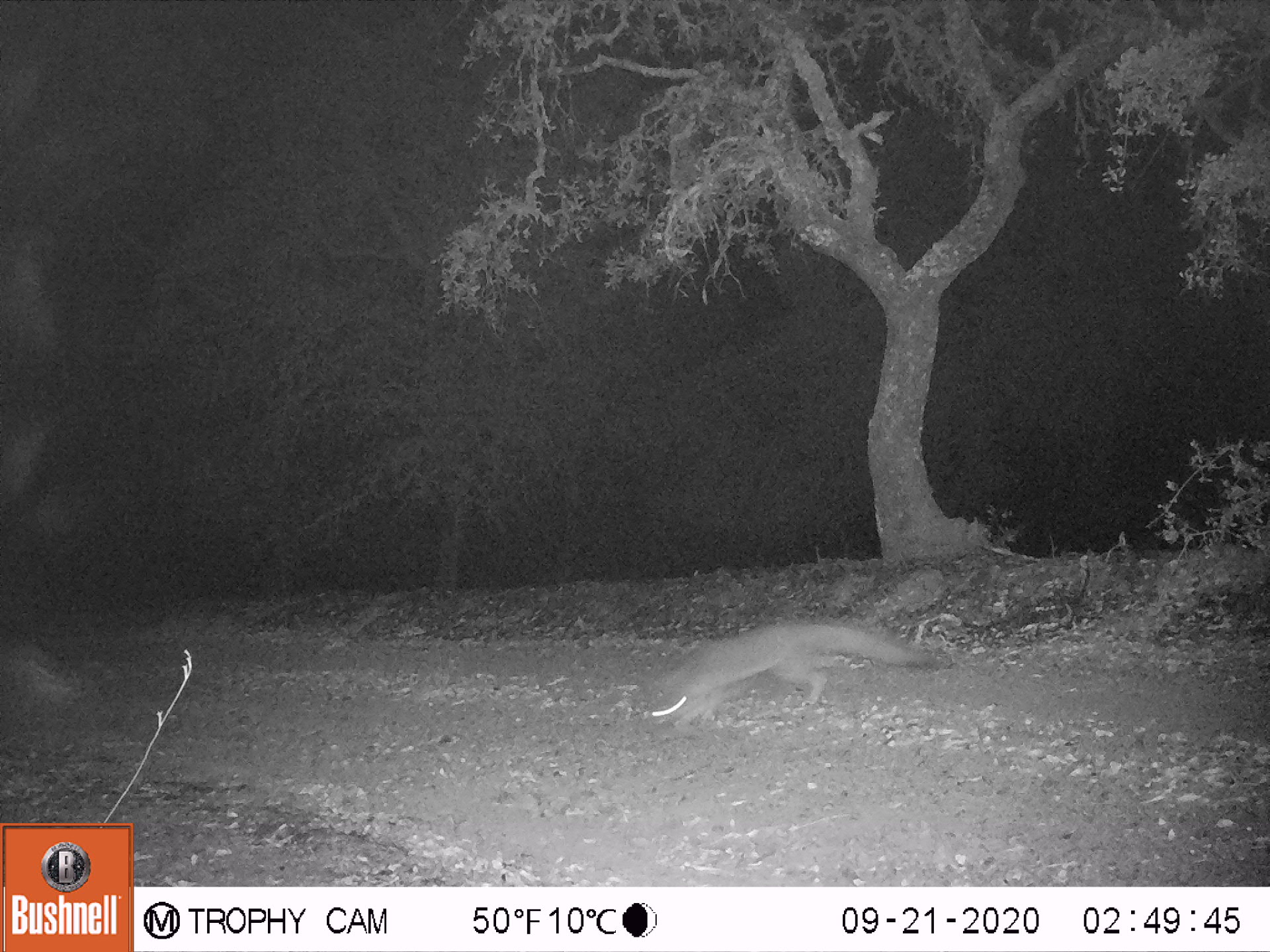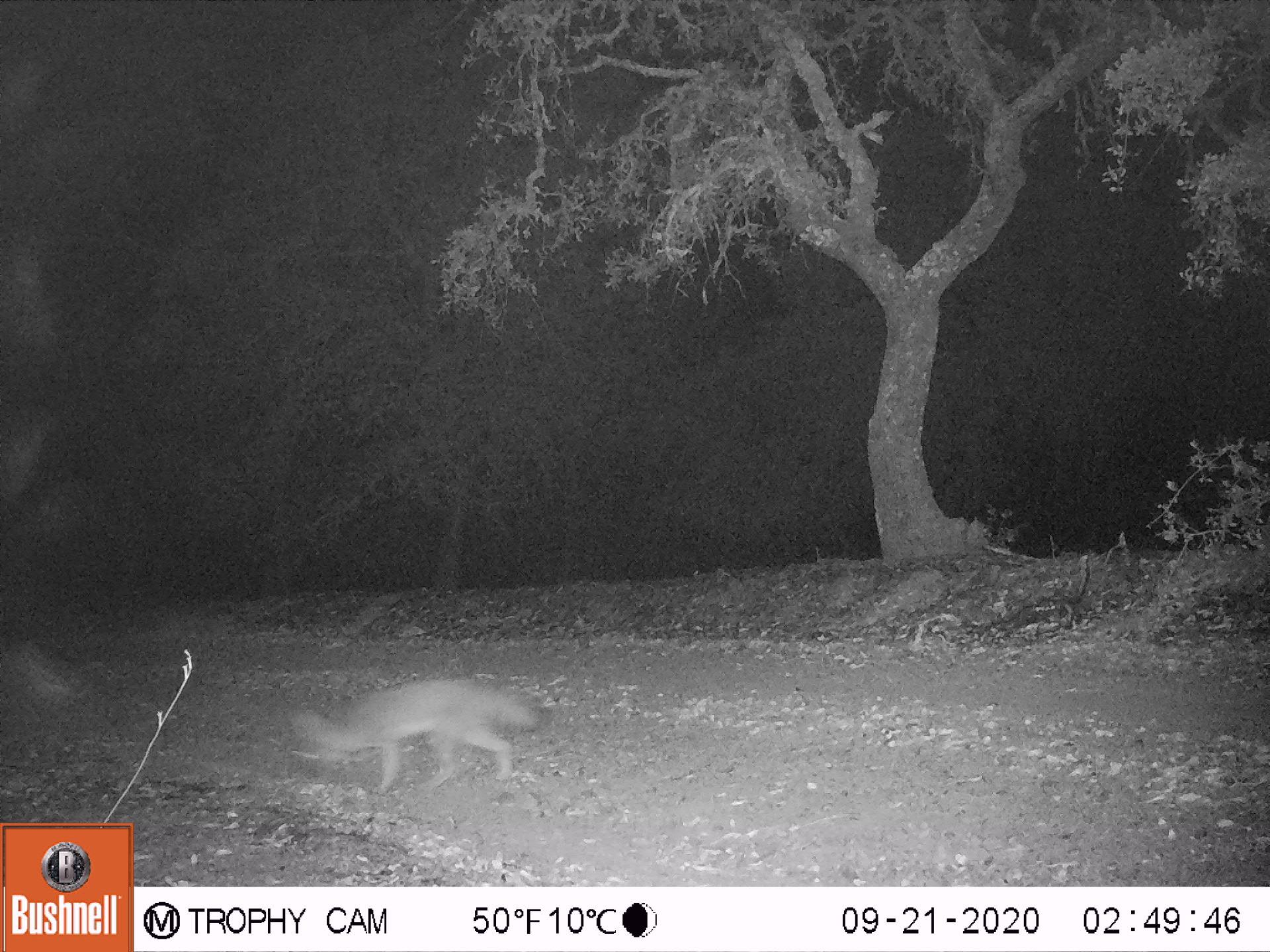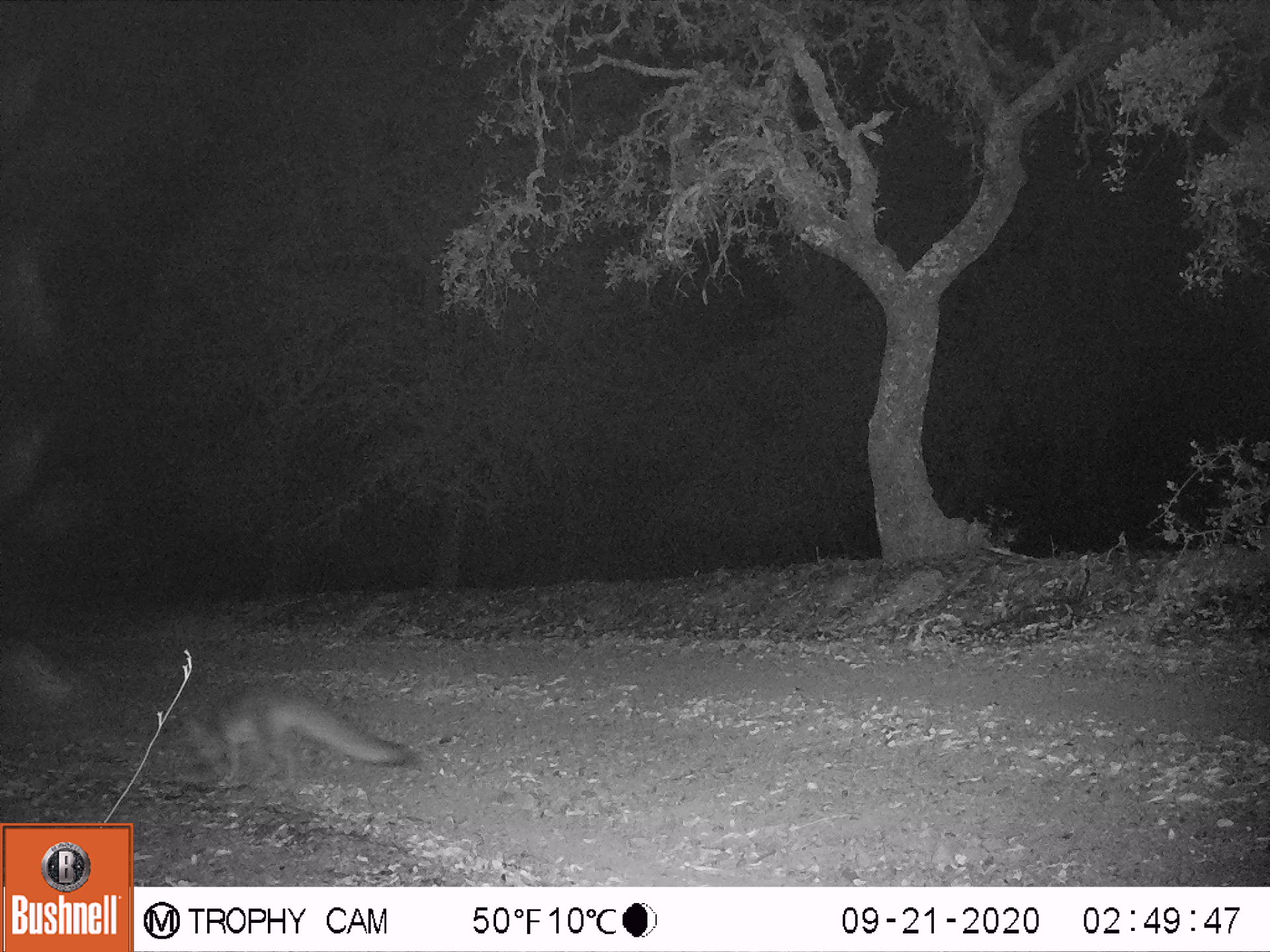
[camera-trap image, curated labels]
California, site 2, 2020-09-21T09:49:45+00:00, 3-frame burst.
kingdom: Animalia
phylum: Chordata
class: Mammalia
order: Carnivora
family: Canidae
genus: Urocyon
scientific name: Urocyon cinereoargenteus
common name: gray fox